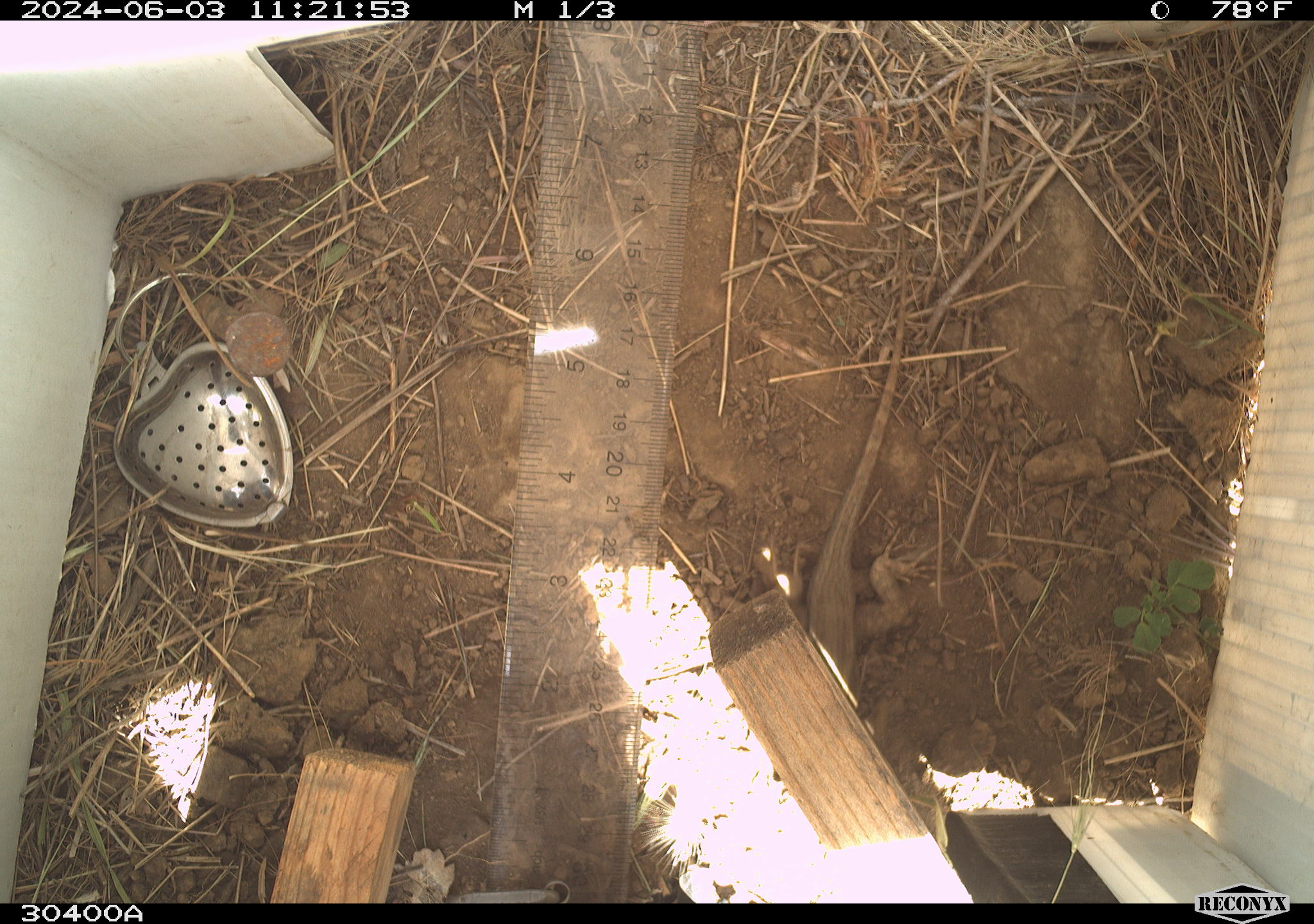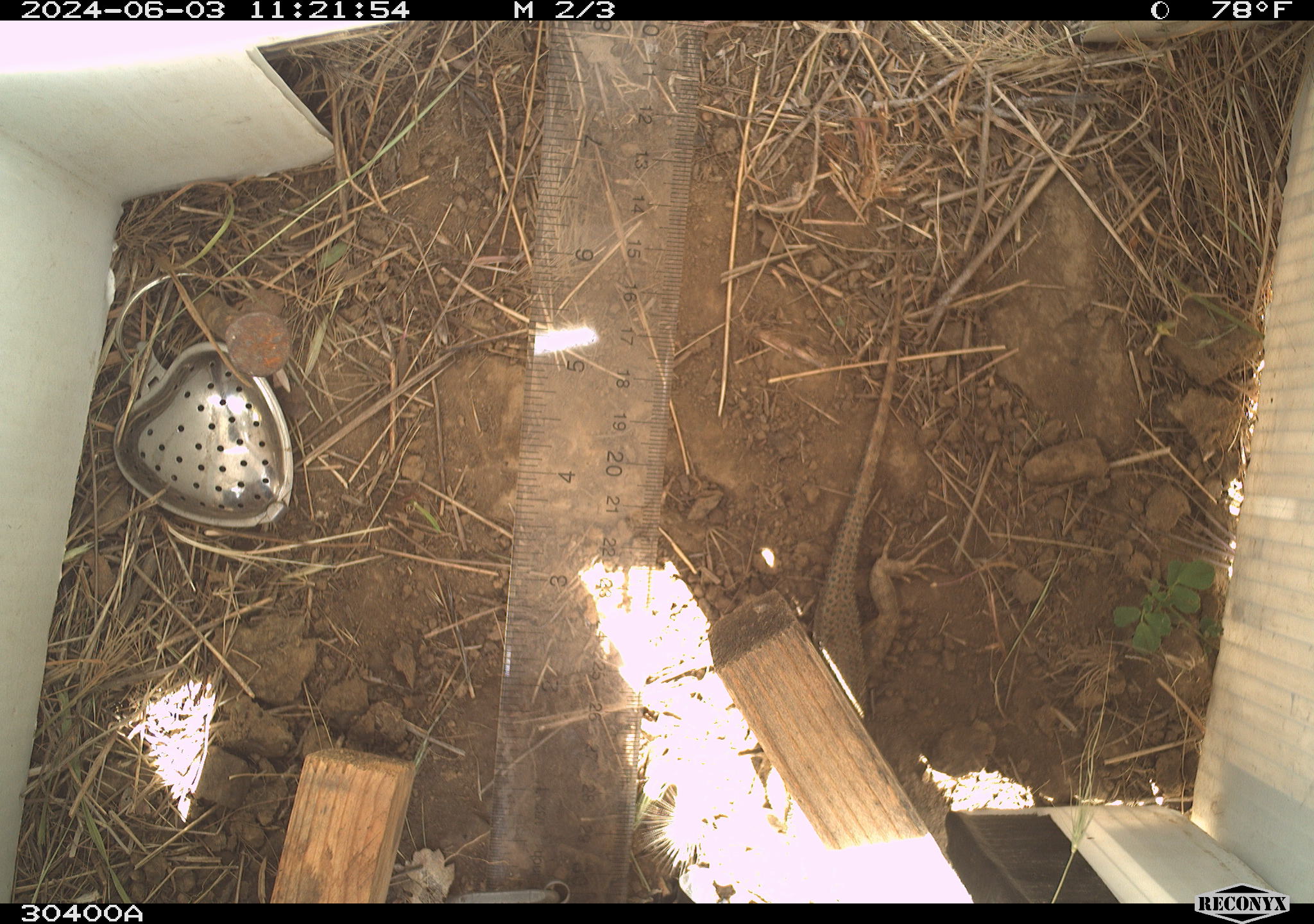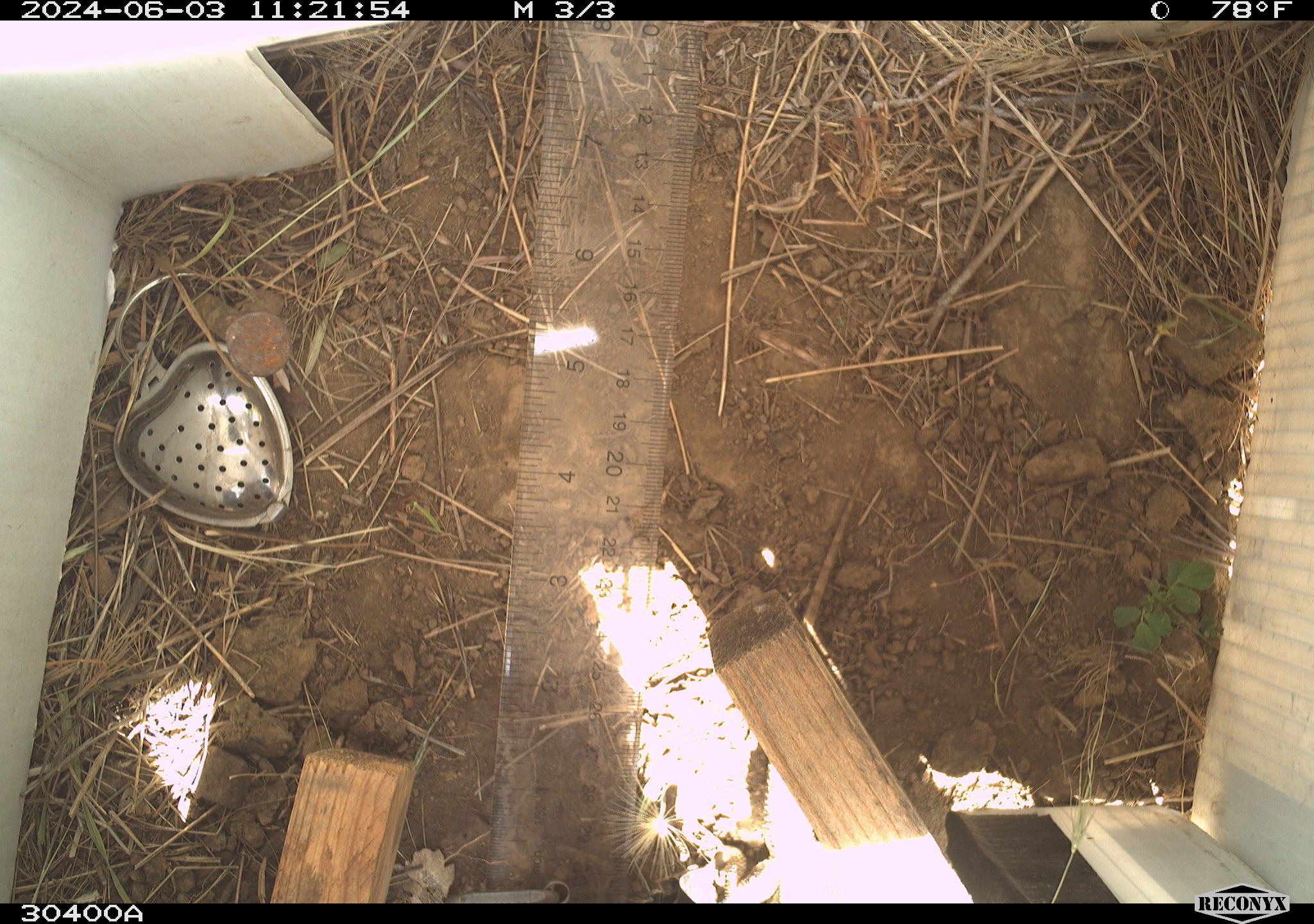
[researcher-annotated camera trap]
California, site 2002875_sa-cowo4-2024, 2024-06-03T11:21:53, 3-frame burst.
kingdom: Animalia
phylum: Chordata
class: Reptilia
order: Squamata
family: Phrynosomatidae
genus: Sceloporus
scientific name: Sceloporus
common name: spiny lizards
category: sceloporus species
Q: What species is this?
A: Sceloporus species (spiny lizards) (Sceloporus).